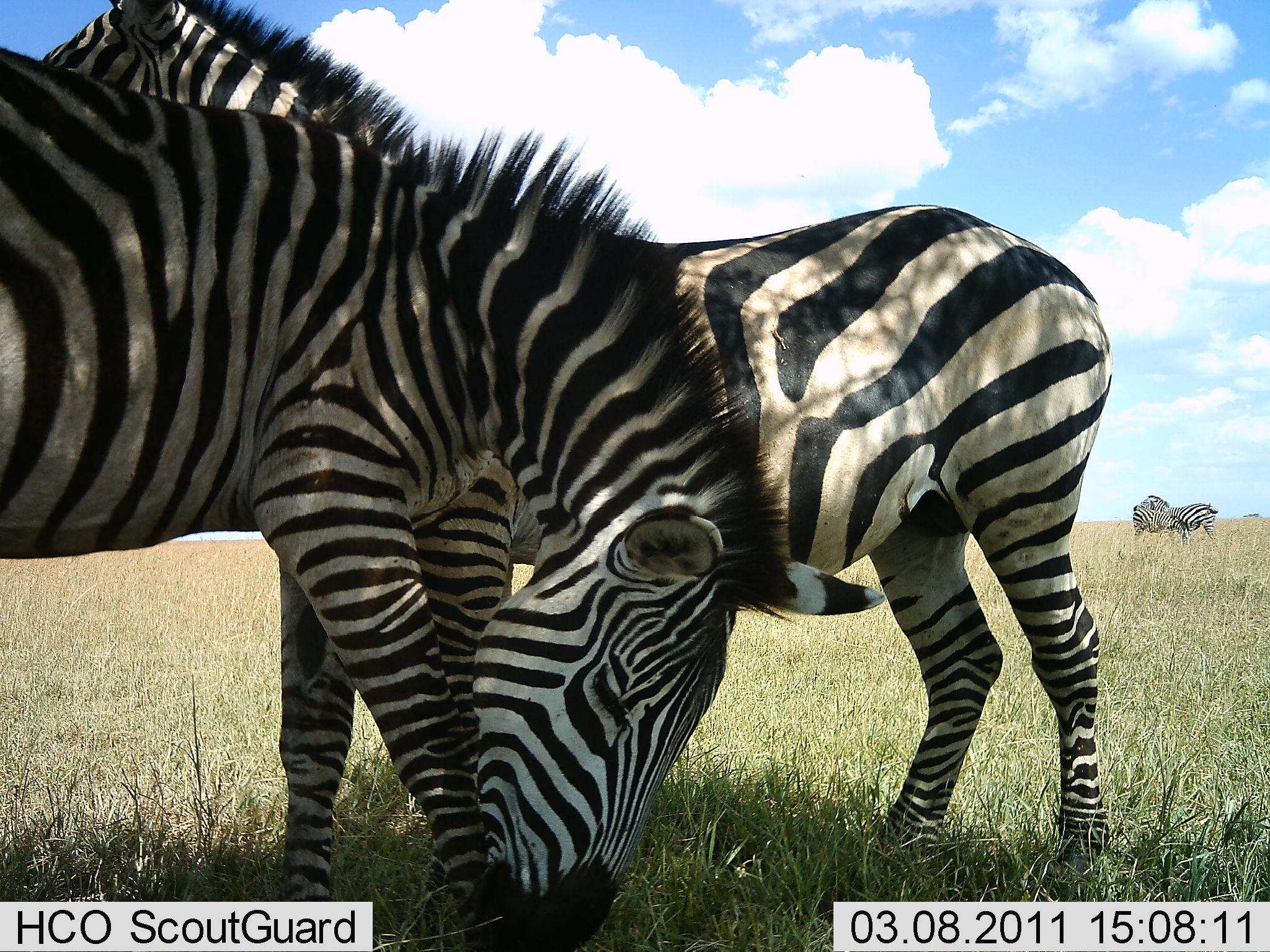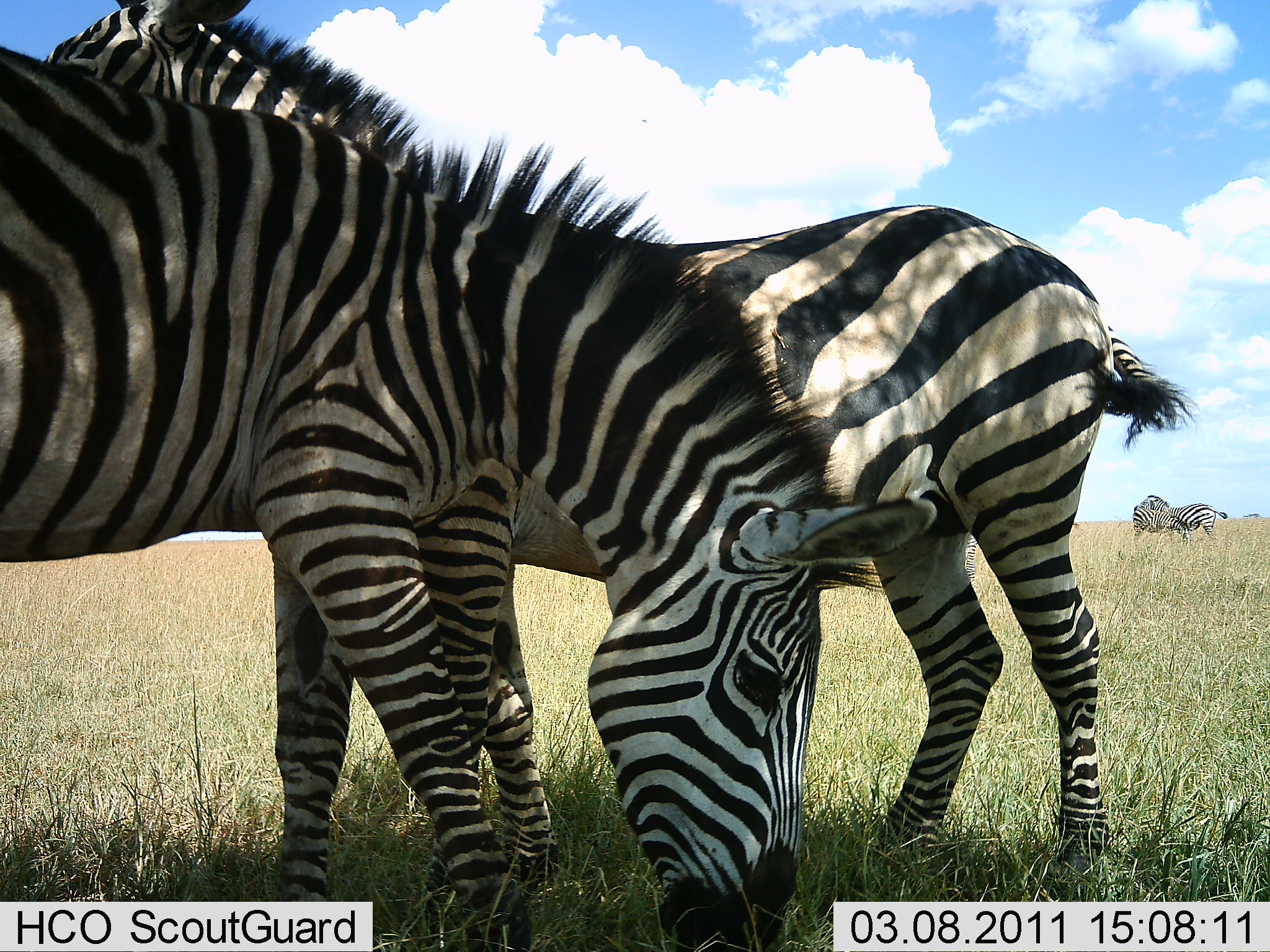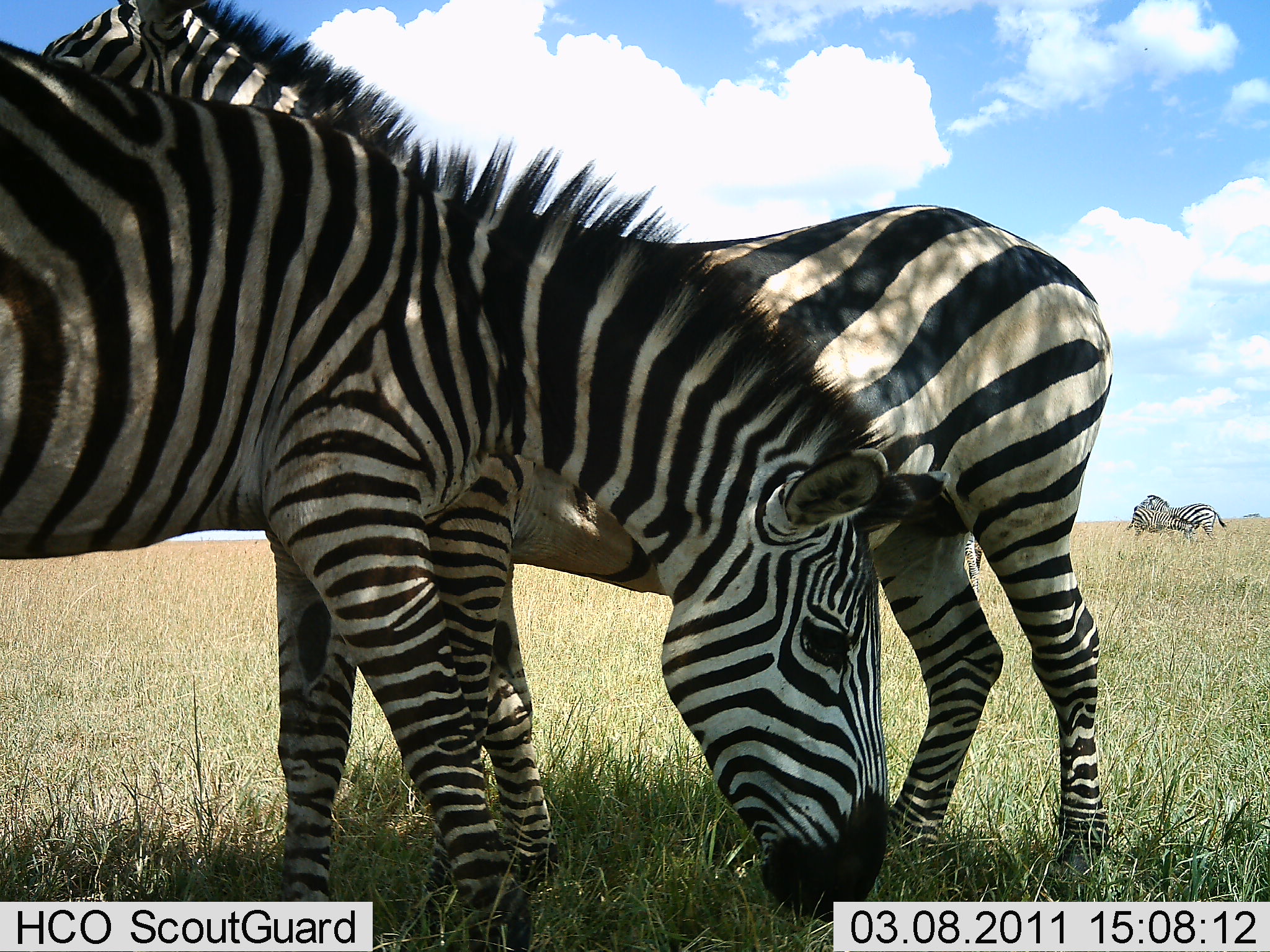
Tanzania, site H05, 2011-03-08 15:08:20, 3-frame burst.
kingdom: Animalia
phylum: Chordata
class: Mammalia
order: Perissodactyla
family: Equidae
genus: Equus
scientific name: Equus quagga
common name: plains zebra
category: zebra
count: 4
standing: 55%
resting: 0%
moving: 0%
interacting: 27%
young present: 9%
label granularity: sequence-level